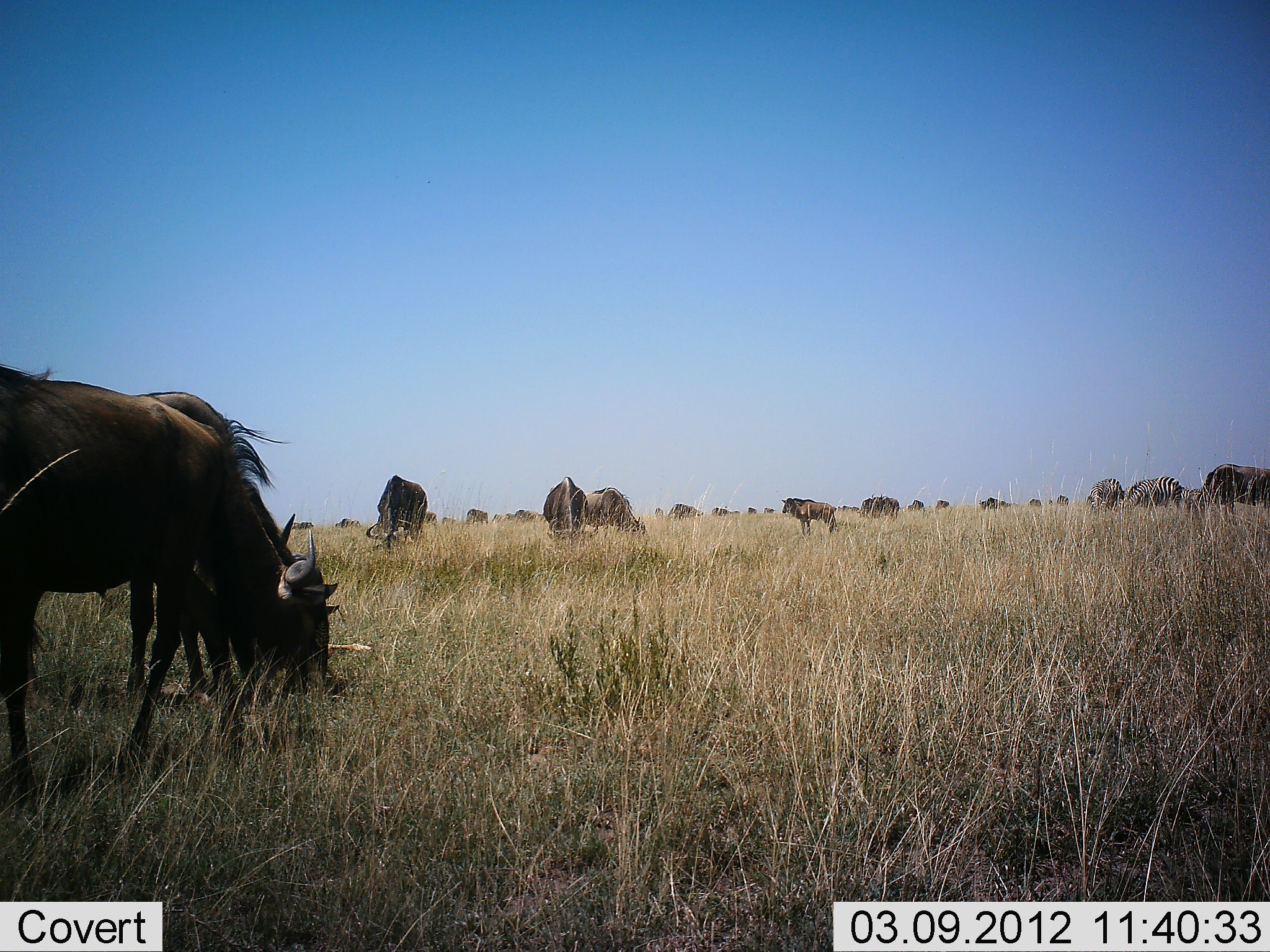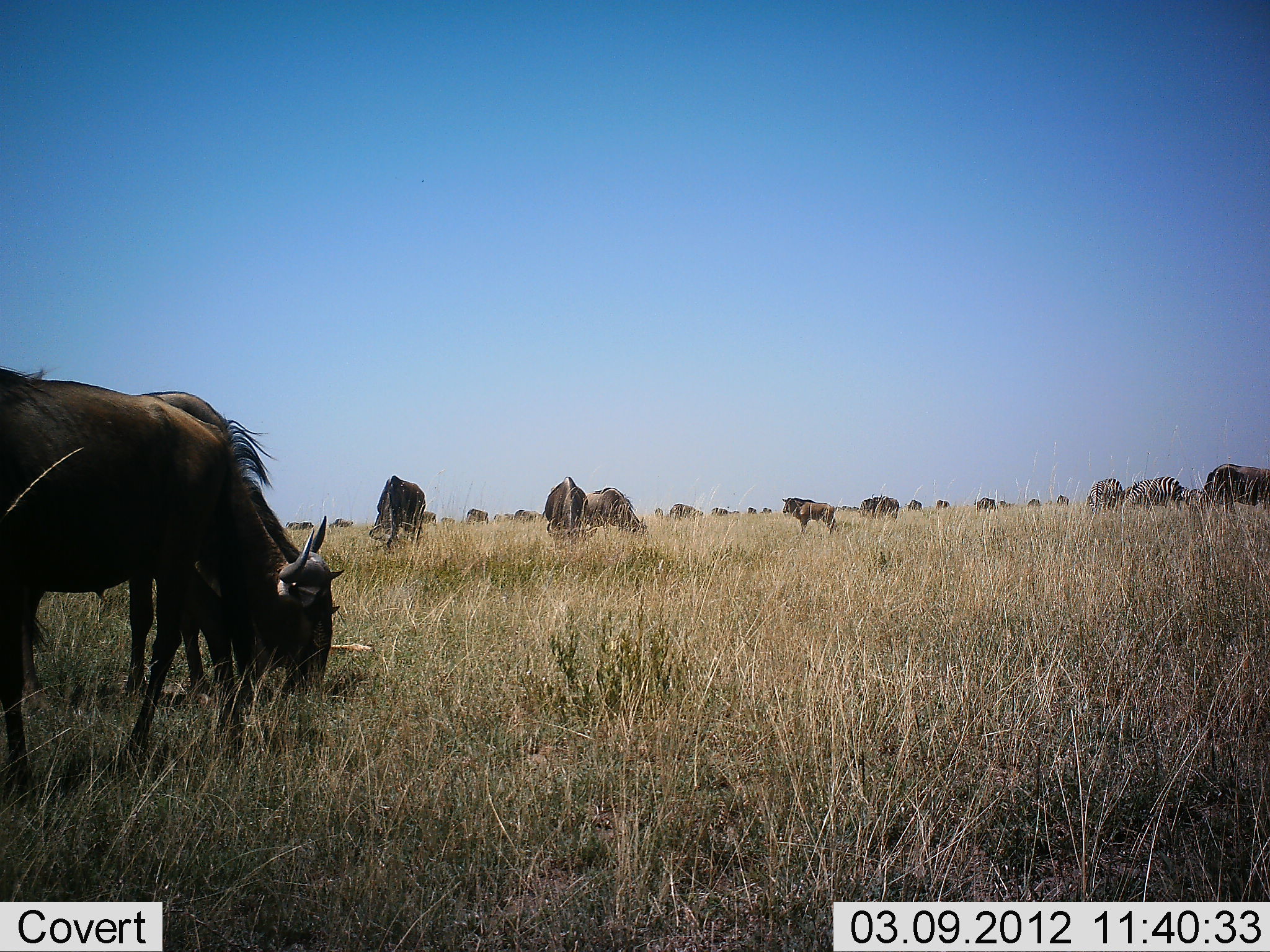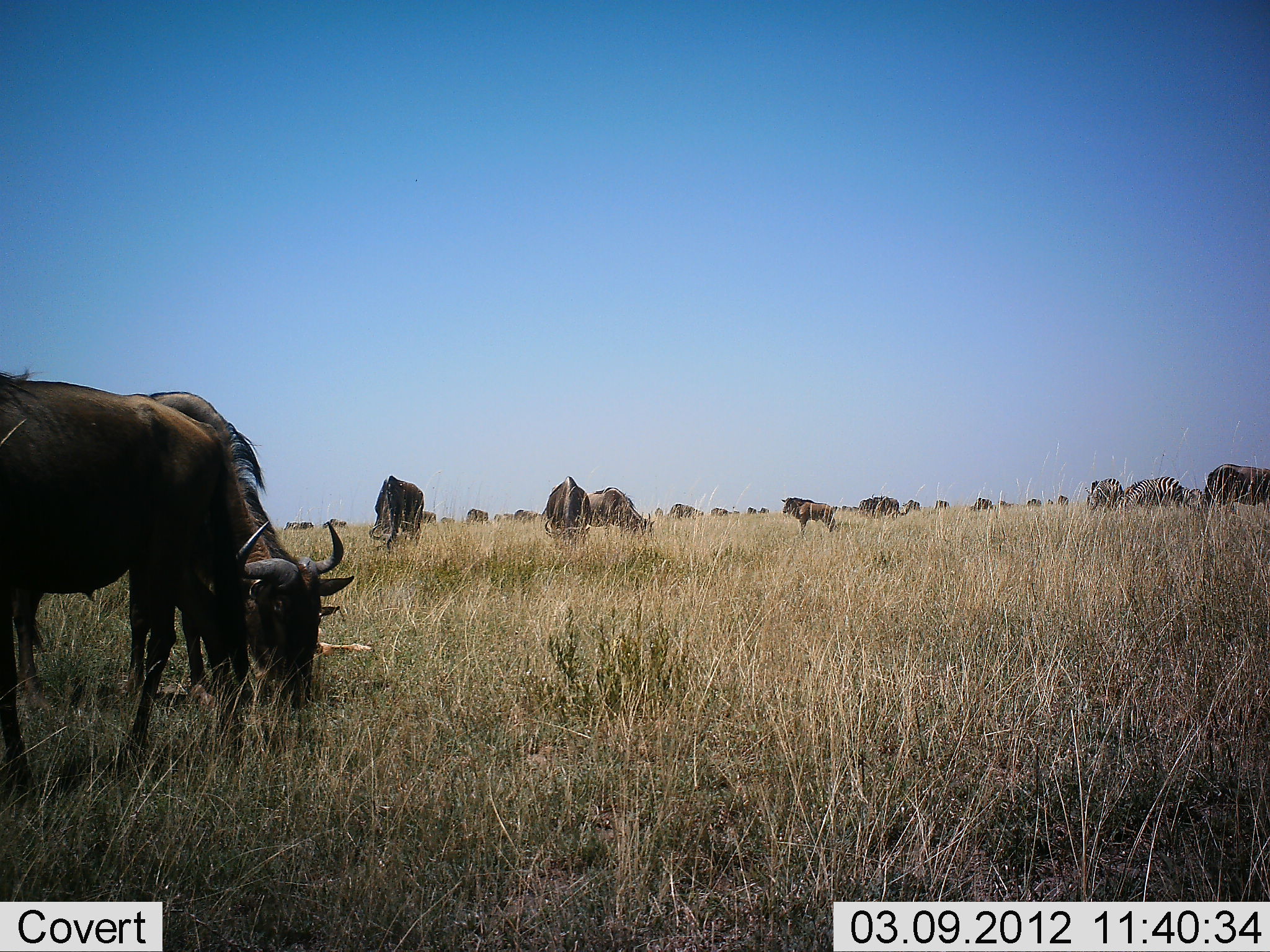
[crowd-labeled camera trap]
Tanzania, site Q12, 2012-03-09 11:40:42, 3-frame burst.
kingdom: Animalia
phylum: Chordata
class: Mammalia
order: Artiodactyla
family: Bovidae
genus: Connochaetes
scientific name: Connochaetes taurinus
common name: blue wildebeest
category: wildebeest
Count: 11-50.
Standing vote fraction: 24%.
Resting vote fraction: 8%.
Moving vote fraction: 16%.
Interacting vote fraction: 4%.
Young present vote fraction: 12%.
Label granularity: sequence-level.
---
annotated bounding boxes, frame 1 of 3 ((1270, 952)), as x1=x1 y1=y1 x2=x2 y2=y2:
animal: x1=2 y1=357 x2=344 y2=807; x1=123 y1=382 x2=374 y2=709; x1=365 y1=474 x2=429 y2=554; x1=1197 y1=463 x2=1270 y2=516; x1=542 y1=476 x2=589 y2=546; x1=584 y1=486 x2=648 y2=537; x1=780 y1=496 x2=840 y2=537; x1=1117 y1=475 x2=1183 y2=510; x1=1084 y1=477 x2=1125 y2=512; x1=871 y1=492 x2=900 y2=520; x1=667 y1=502 x2=705 y2=520; x1=1181 y1=485 x2=1203 y2=505; x1=856 y1=497 x2=874 y2=518
group: x1=281 y1=506 x2=784 y2=535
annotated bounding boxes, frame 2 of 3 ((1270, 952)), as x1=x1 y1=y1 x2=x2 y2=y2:
animal: x1=0 y1=361 x2=343 y2=801; x1=124 y1=387 x2=346 y2=705; x1=368 y1=473 x2=427 y2=552; x1=544 y1=476 x2=597 y2=545; x1=1202 y1=462 x2=1270 y2=515; x1=585 y1=486 x2=650 y2=536; x1=1117 y1=475 x2=1203 y2=512; x1=780 y1=496 x2=836 y2=536; x1=1087 y1=475 x2=1124 y2=515; x1=870 y1=492 x2=900 y2=521; x1=669 y1=502 x2=704 y2=519; x1=972 y1=495 x2=999 y2=514; x1=466 y1=507 x2=489 y2=525; x1=514 y1=508 x2=540 y2=522; x1=857 y1=497 x2=873 y2=519; x1=285 y1=519 x2=315 y2=530; x1=421 y1=510 x2=438 y2=524; x1=906 y1=499 x2=924 y2=512; x1=935 y1=499 x2=952 y2=511; x1=998 y1=498 x2=1012 y2=510; x1=1056 y1=495 x2=1070 y2=507; x1=1027 y1=498 x2=1041 y2=508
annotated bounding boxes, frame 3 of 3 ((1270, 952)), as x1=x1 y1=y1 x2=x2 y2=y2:
animal: x1=1 y1=366 x2=346 y2=807; x1=120 y1=387 x2=356 y2=726; x1=369 y1=473 x2=425 y2=554; x1=583 y1=485 x2=656 y2=537; x1=540 y1=475 x2=593 y2=543; x1=1199 y1=462 x2=1270 y2=509; x1=1114 y1=475 x2=1203 y2=512; x1=780 y1=496 x2=837 y2=533; x1=1085 y1=476 x2=1125 y2=512; x1=858 y1=493 x2=901 y2=520; x1=669 y1=503 x2=704 y2=519; x1=512 y1=508 x2=538 y2=526; x1=283 y1=519 x2=315 y2=532; x1=970 y1=496 x2=993 y2=512; x1=466 y1=508 x2=489 y2=523; x1=321 y1=518 x2=347 y2=530; x1=901 y1=498 x2=921 y2=513; x1=421 y1=511 x2=436 y2=524